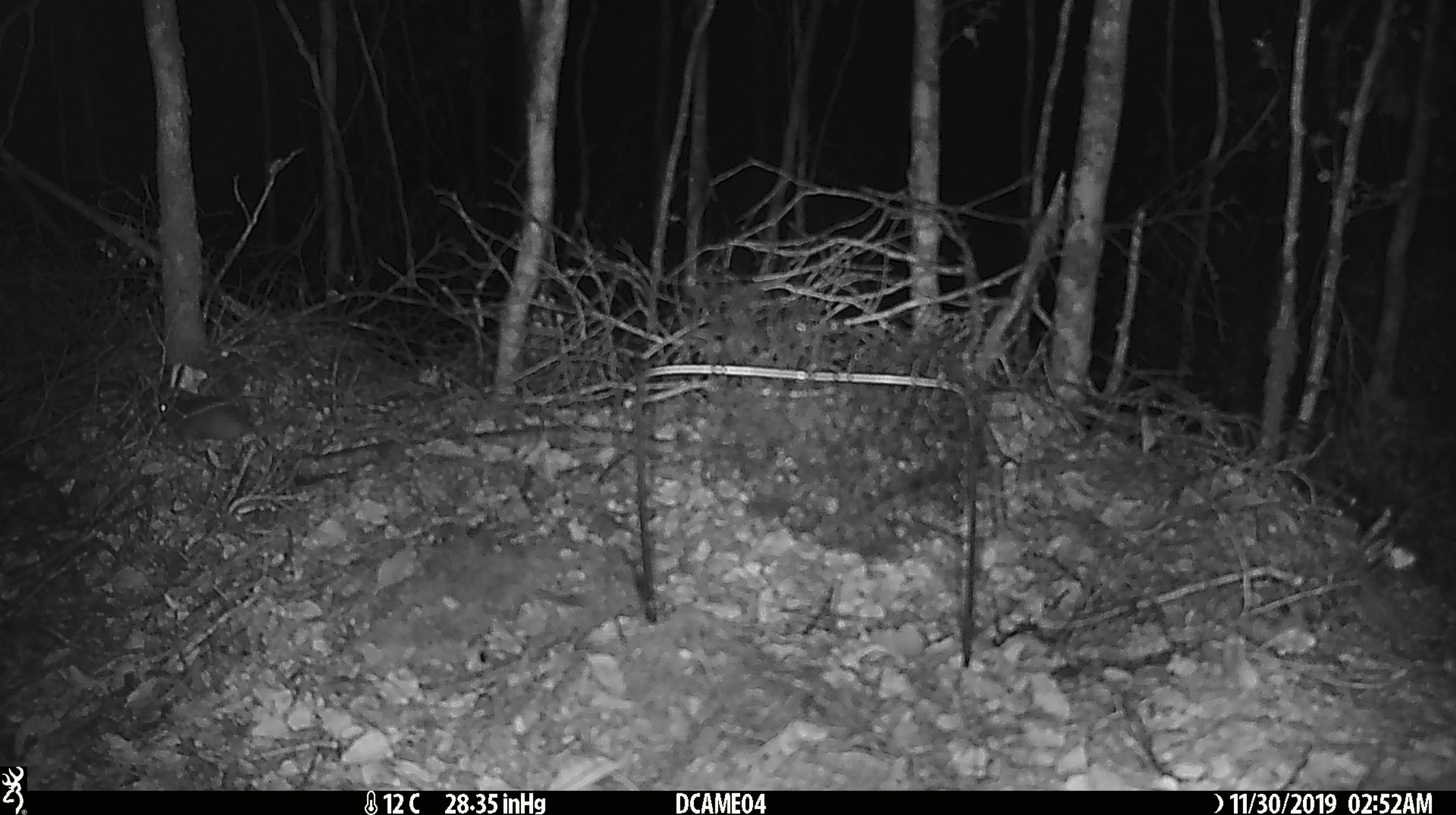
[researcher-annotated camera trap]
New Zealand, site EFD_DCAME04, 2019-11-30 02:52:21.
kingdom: Animalia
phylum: Chordata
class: Mammalia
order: Rodentia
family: Muridae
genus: Mus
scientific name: Mus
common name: mouse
Mouse (Mus).